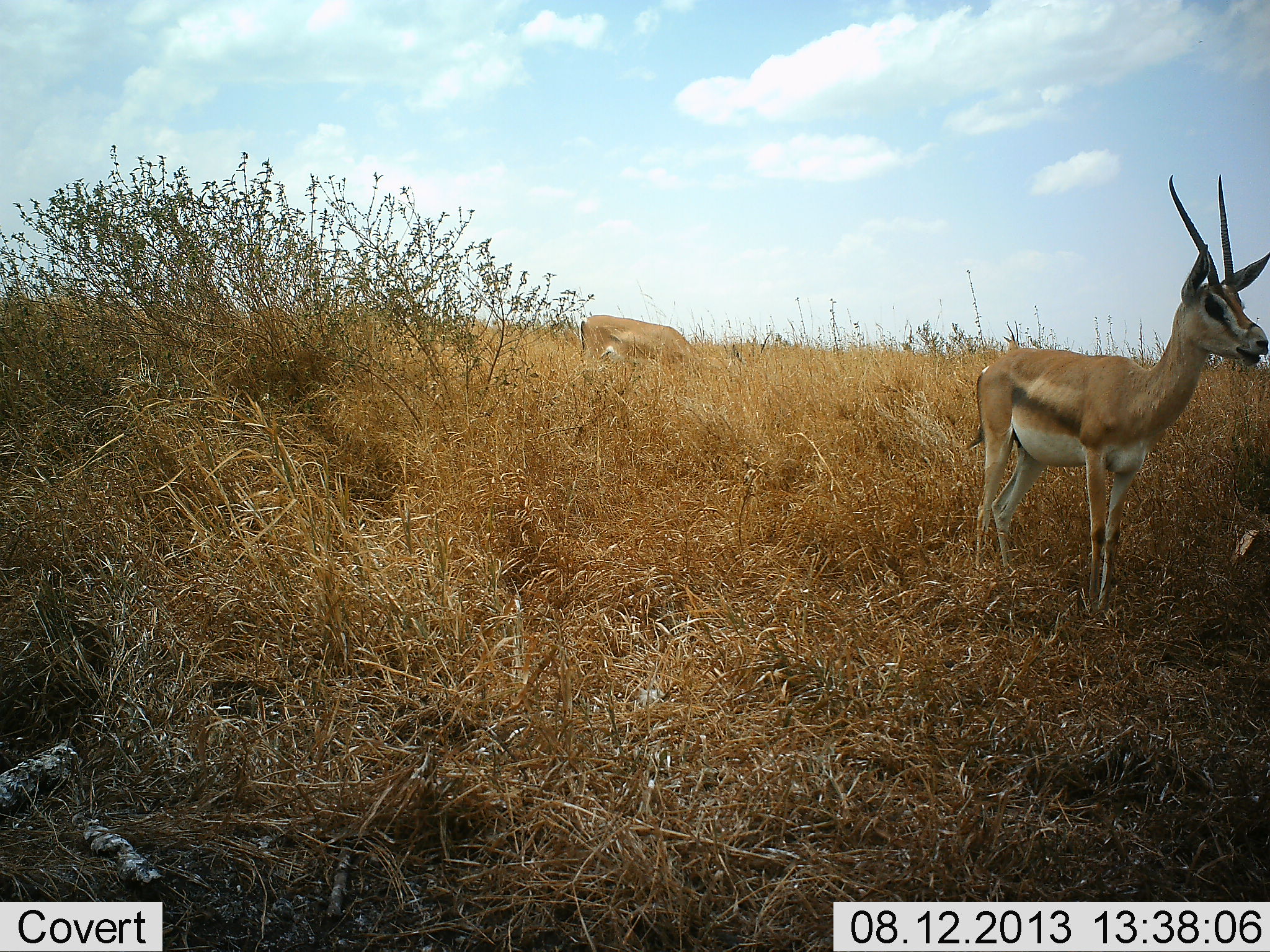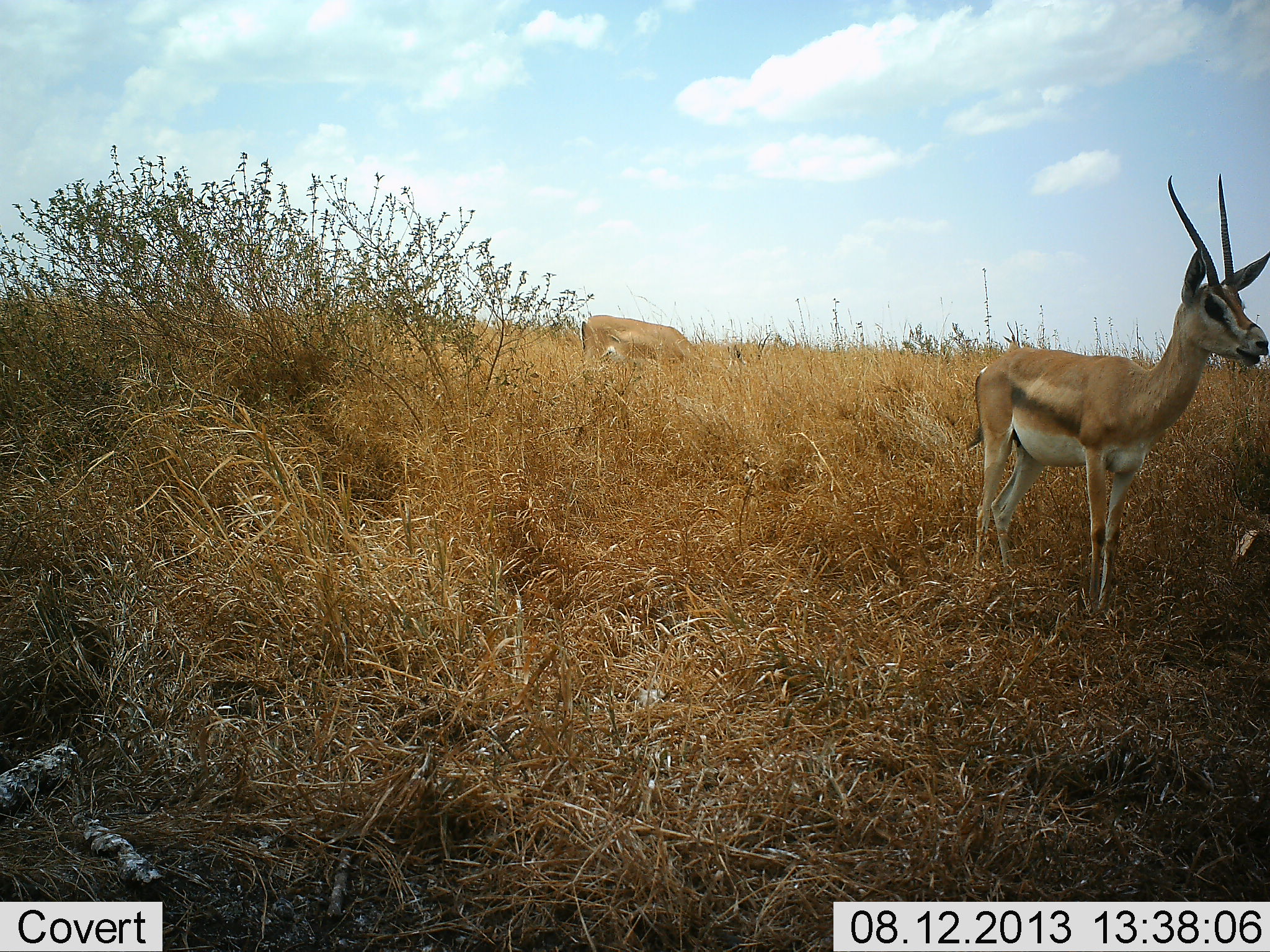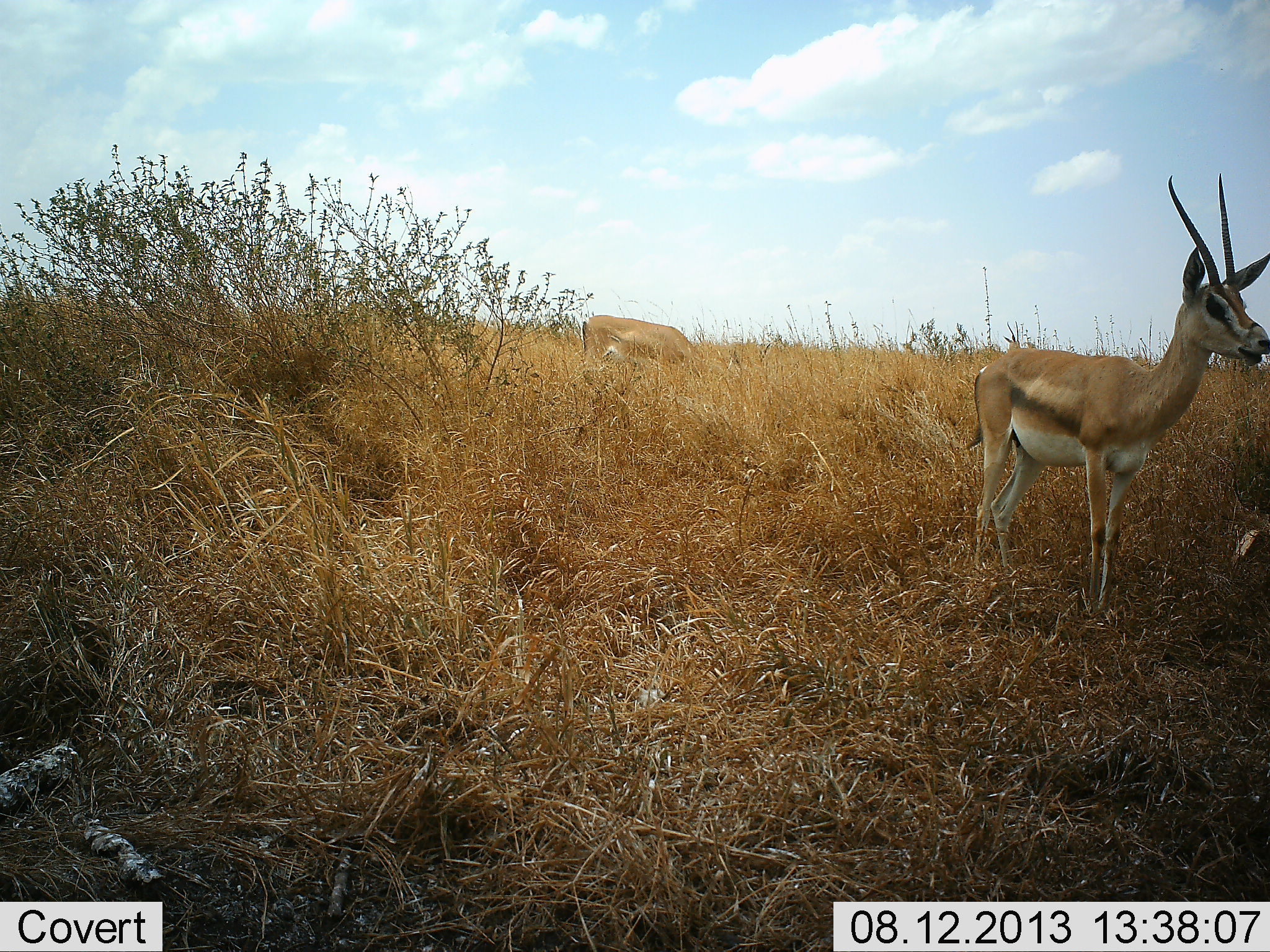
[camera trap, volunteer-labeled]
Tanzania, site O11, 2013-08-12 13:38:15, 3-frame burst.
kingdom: Animalia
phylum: Chordata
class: Mammalia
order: Artiodactyla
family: Bovidae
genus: Nanger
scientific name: Nanger granti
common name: grant's gazelle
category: gazellegrants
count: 2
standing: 100%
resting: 0%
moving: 0%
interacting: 0%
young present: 0%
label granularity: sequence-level